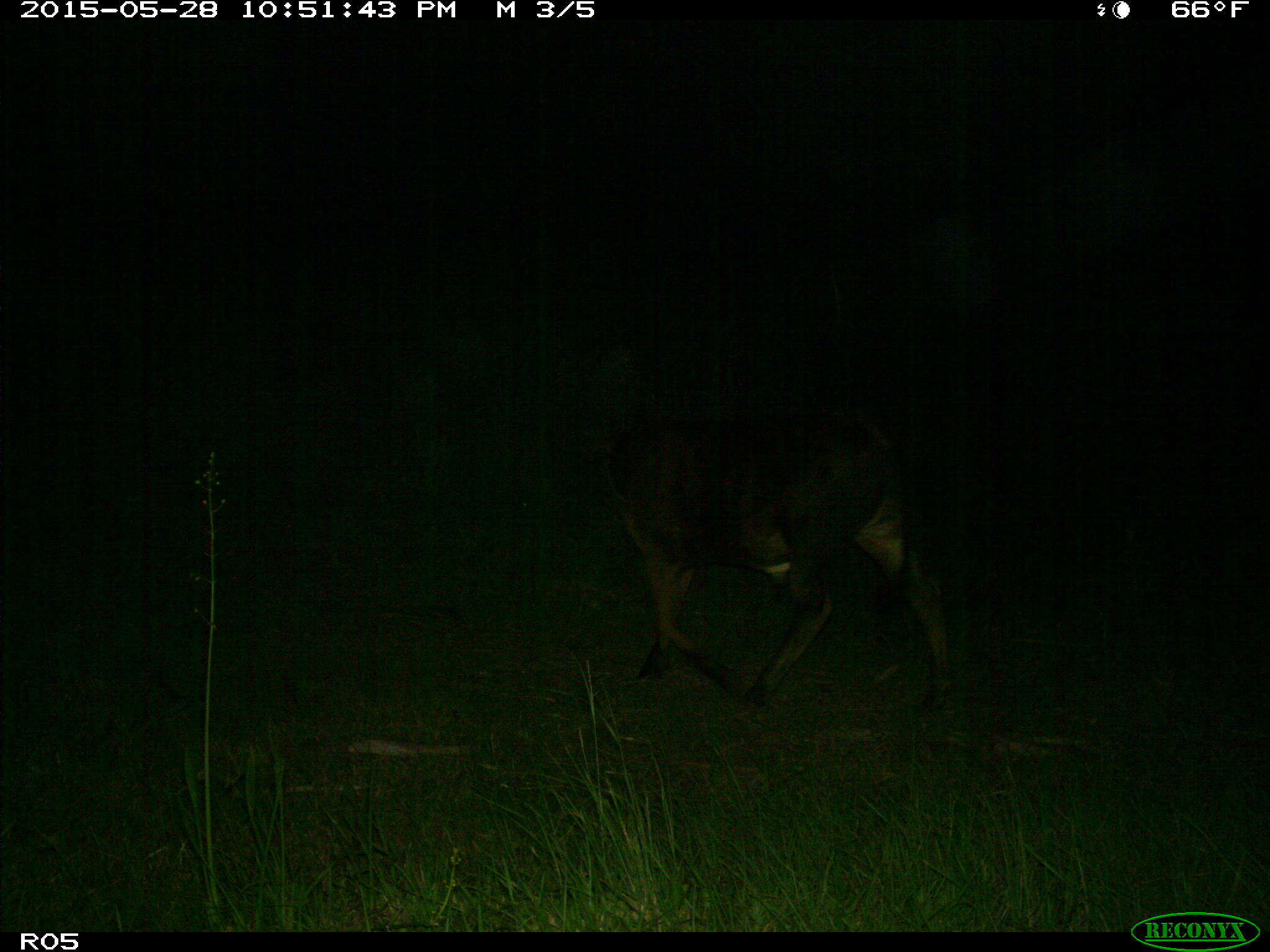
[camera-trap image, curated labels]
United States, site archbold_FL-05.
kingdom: Animalia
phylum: Chordata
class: Mammalia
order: Artiodactyla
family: Bovidae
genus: Bos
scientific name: Bos taurus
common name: domestic cow